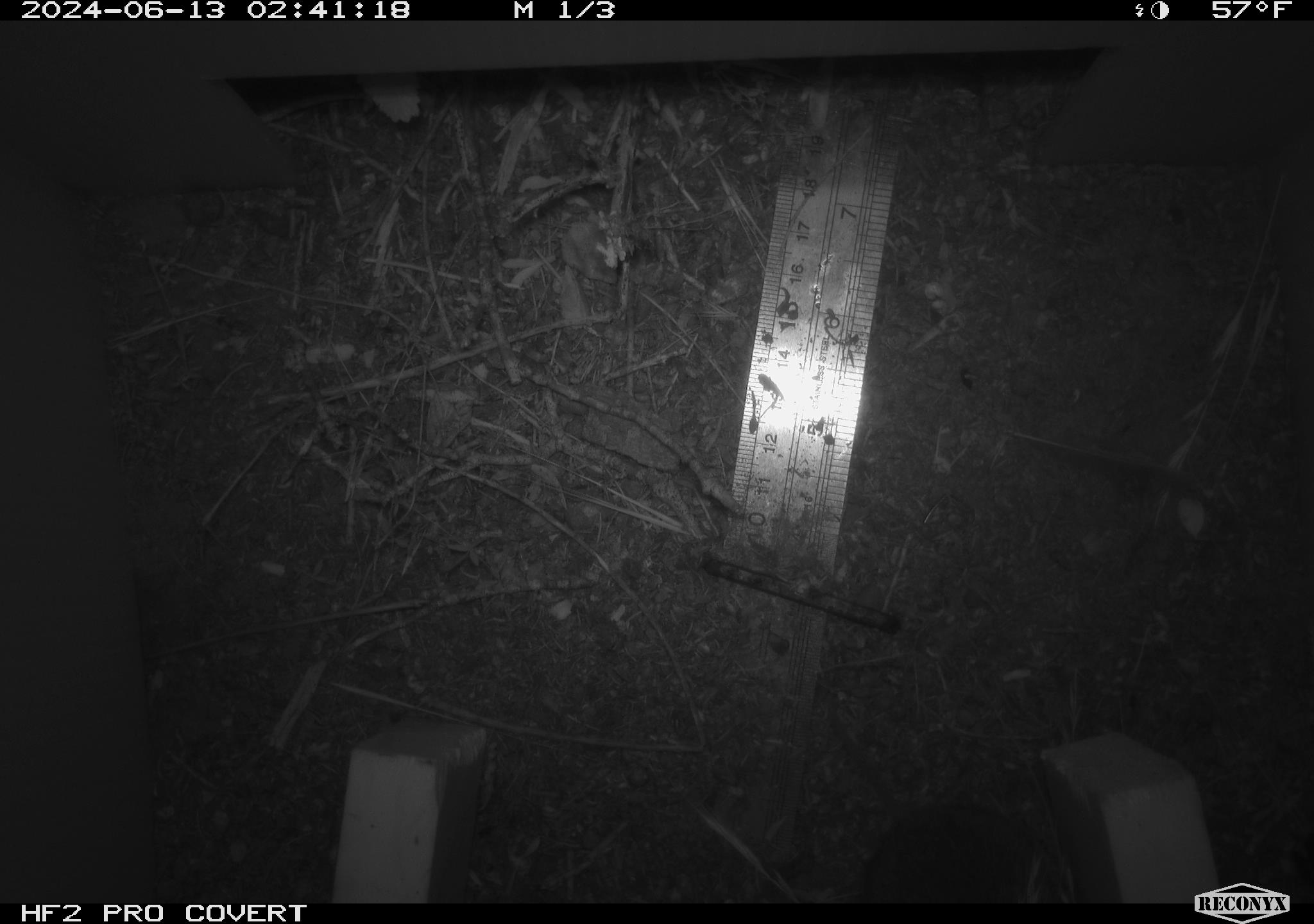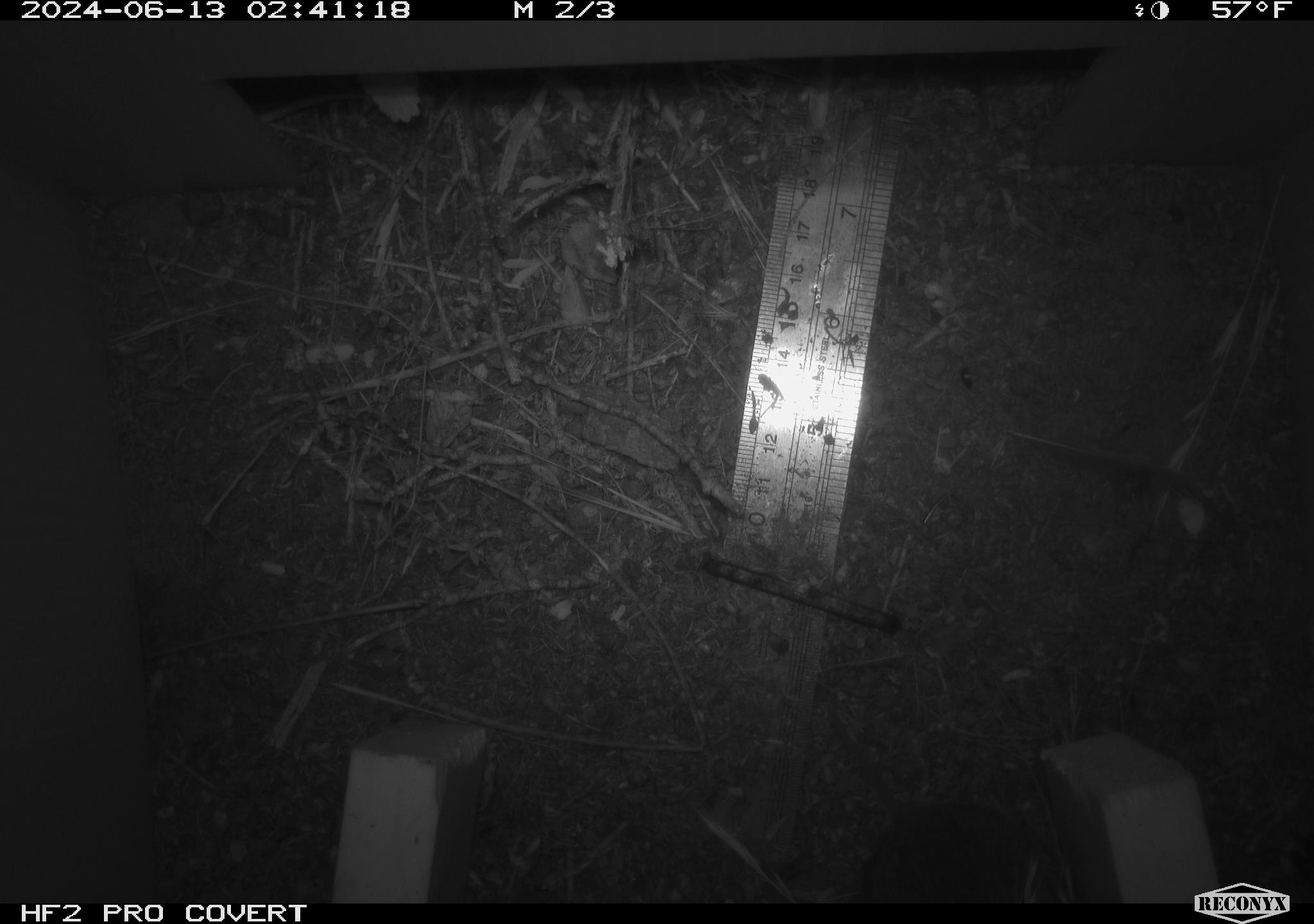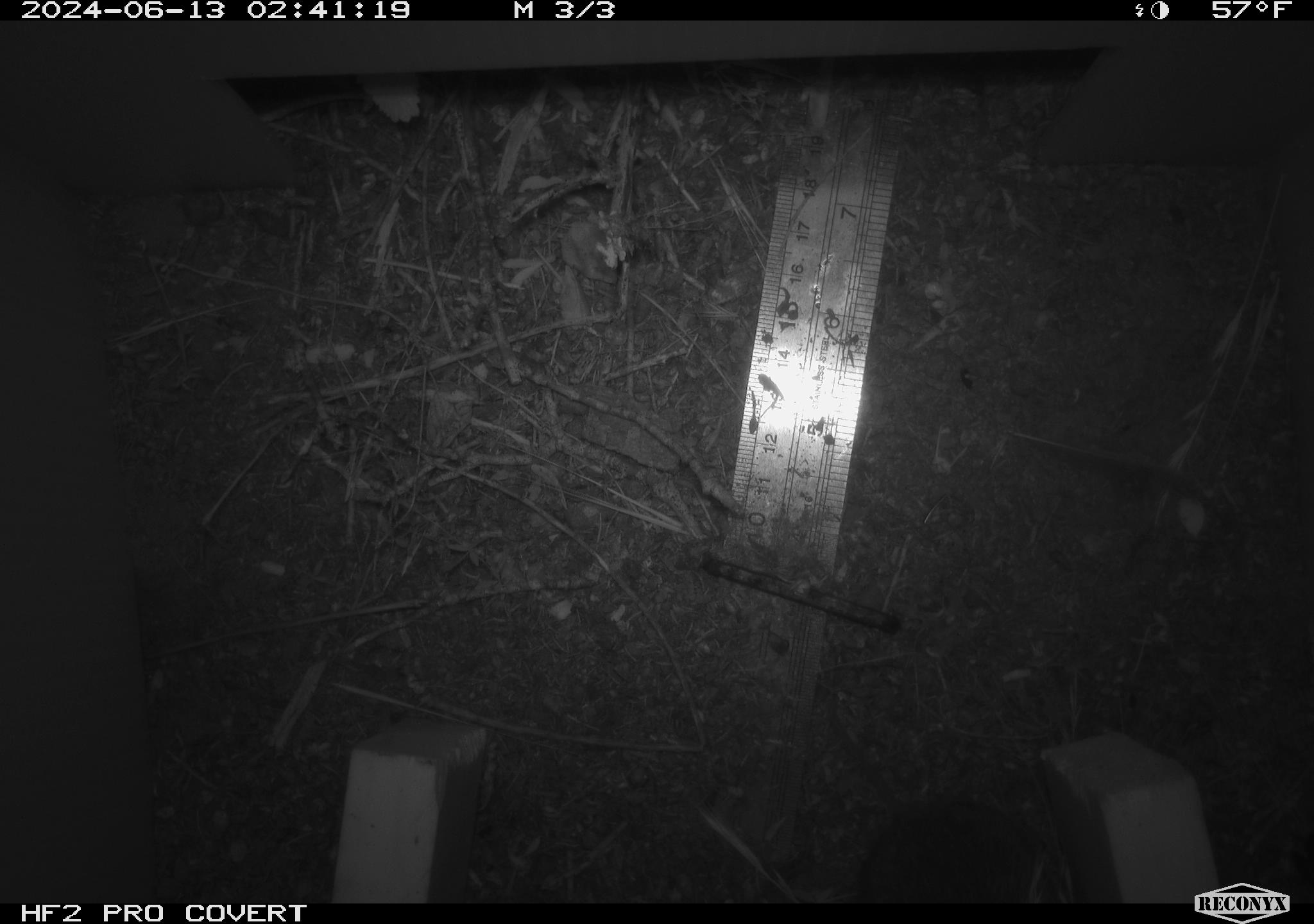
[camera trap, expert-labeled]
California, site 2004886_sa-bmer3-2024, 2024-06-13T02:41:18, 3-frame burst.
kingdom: Animalia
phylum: Chordata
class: Mammalia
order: Rodentia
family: Cricetidae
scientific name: Arvicolinae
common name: voles, lemmings, and muskrats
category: arvicolinae subfamily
Arvicolinae subfamily (voles, lemmings, and muskrats) (Arvicolinae).